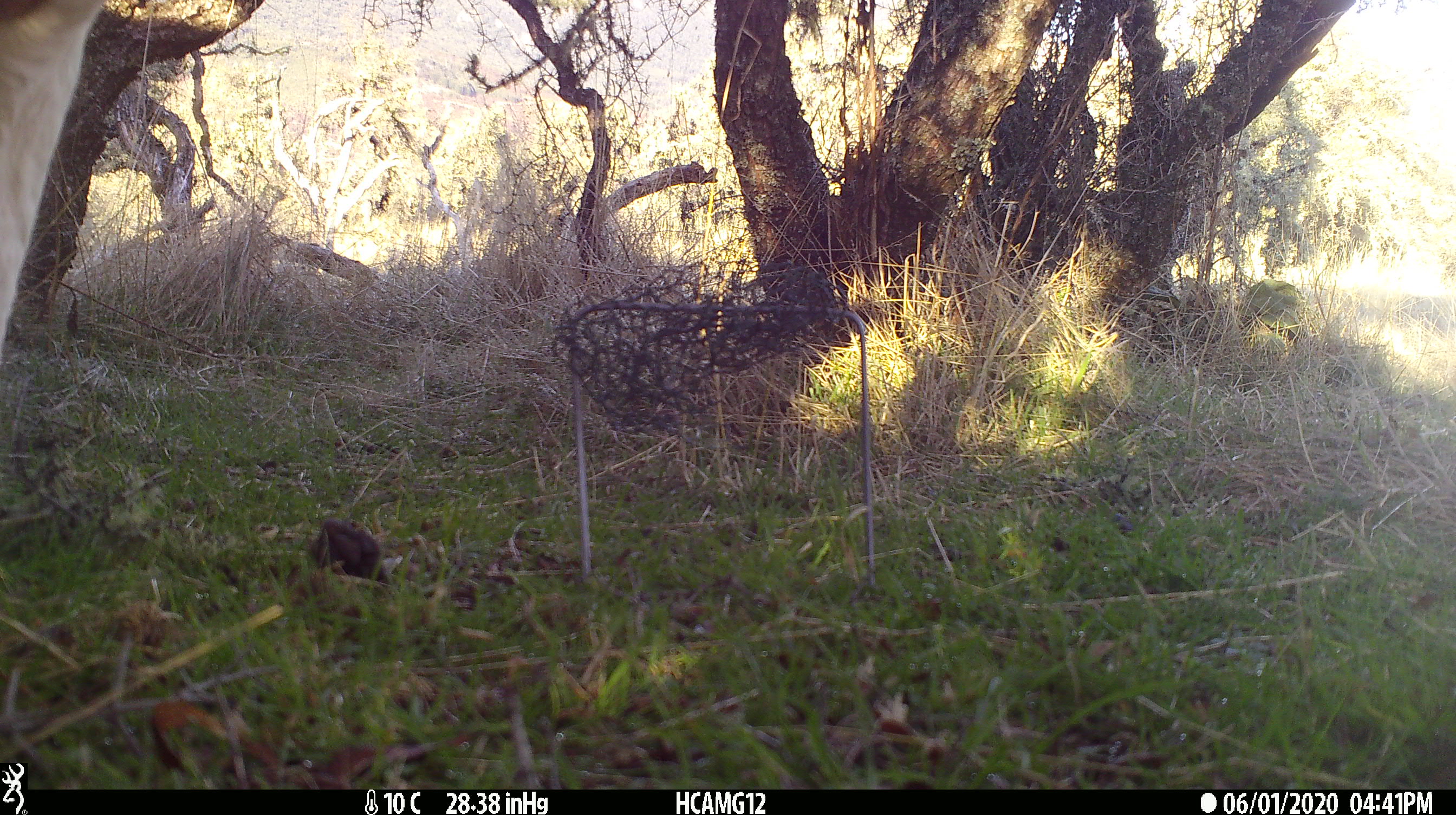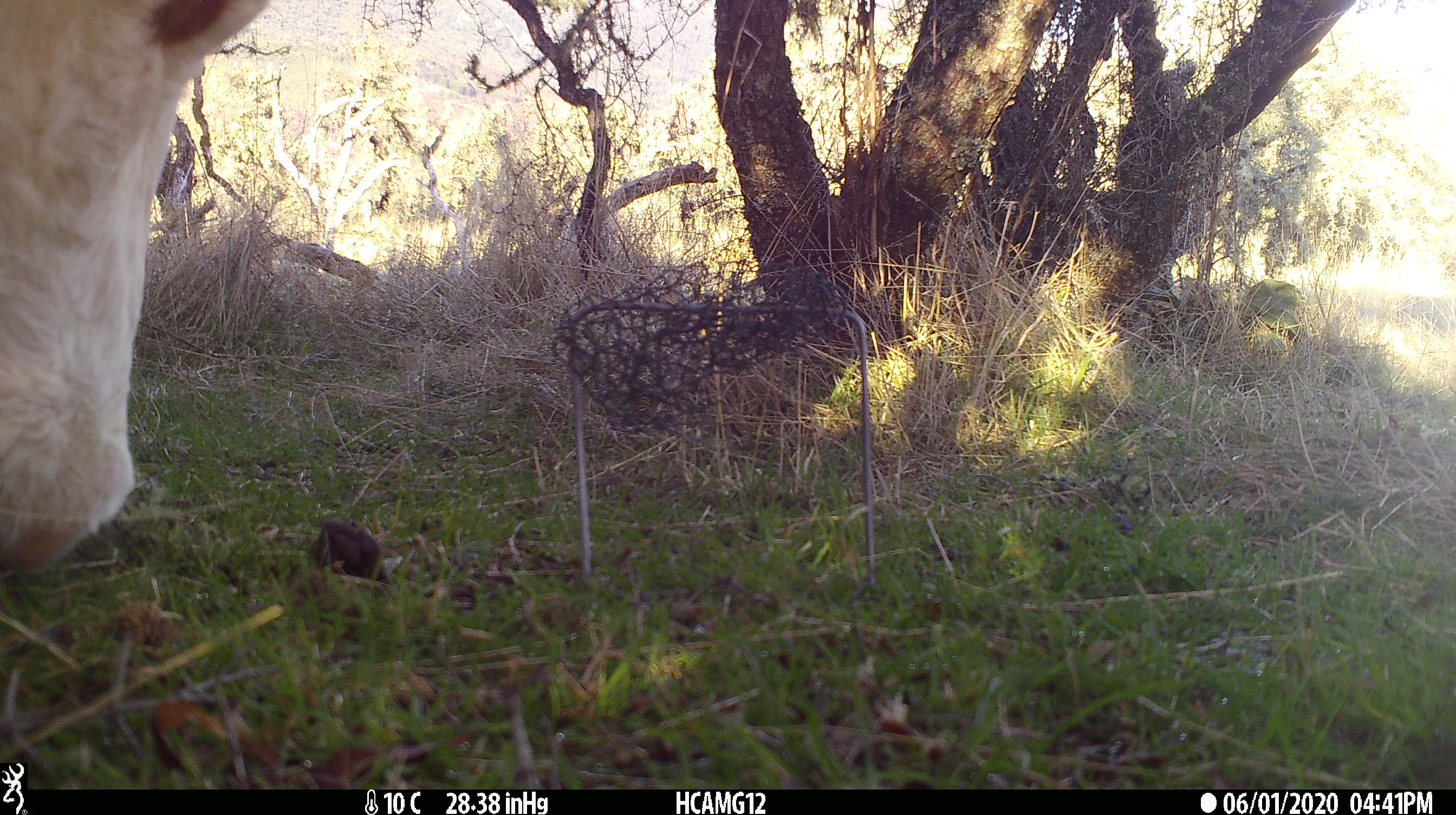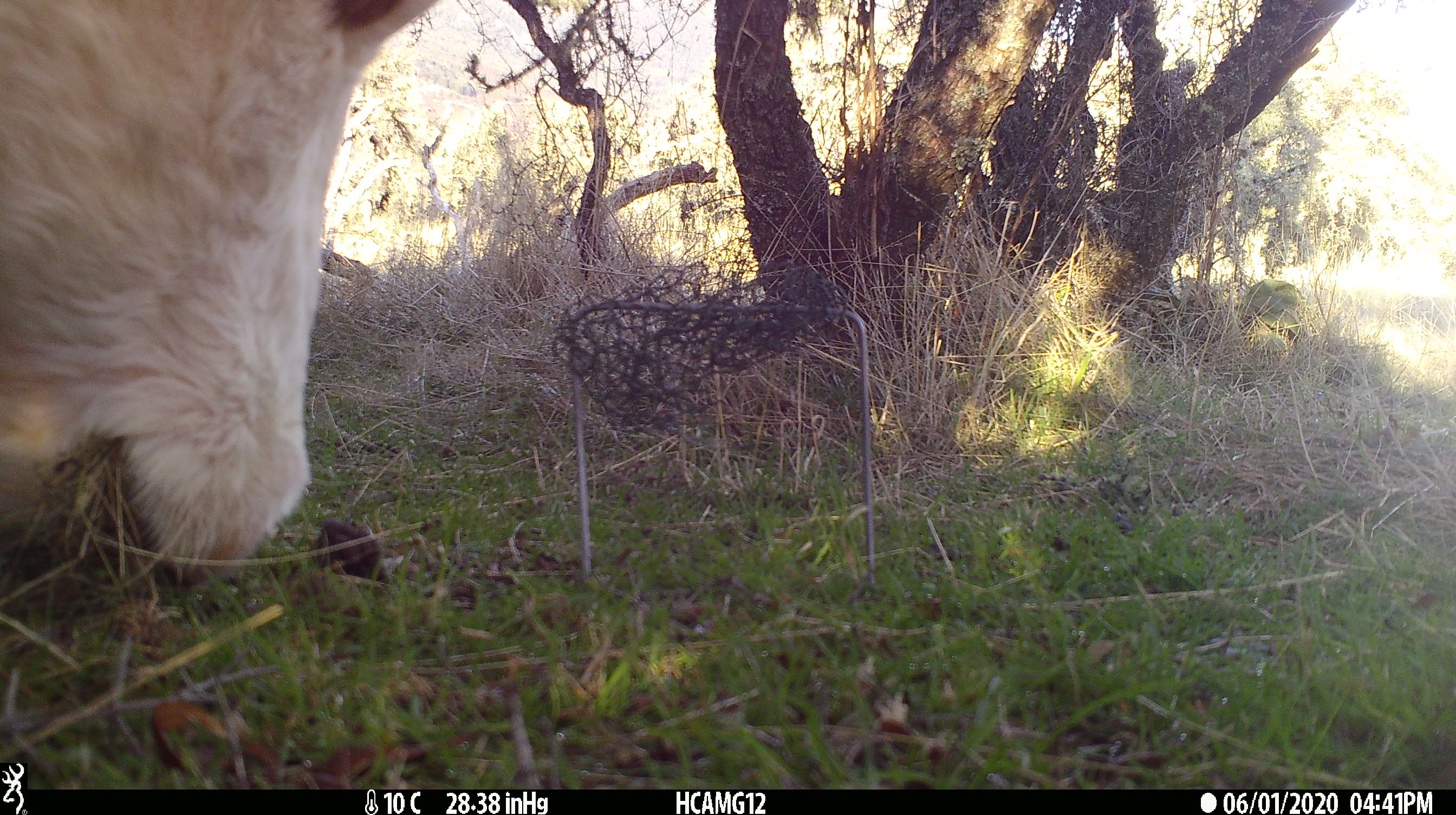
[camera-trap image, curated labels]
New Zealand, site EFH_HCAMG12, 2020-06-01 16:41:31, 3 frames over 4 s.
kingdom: Animalia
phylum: Chordata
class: Mammalia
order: Artiodactyla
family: Bovidae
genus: Bos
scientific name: Bos taurus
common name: domestic cow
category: cow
Cow (domestic cow) (Bos taurus).